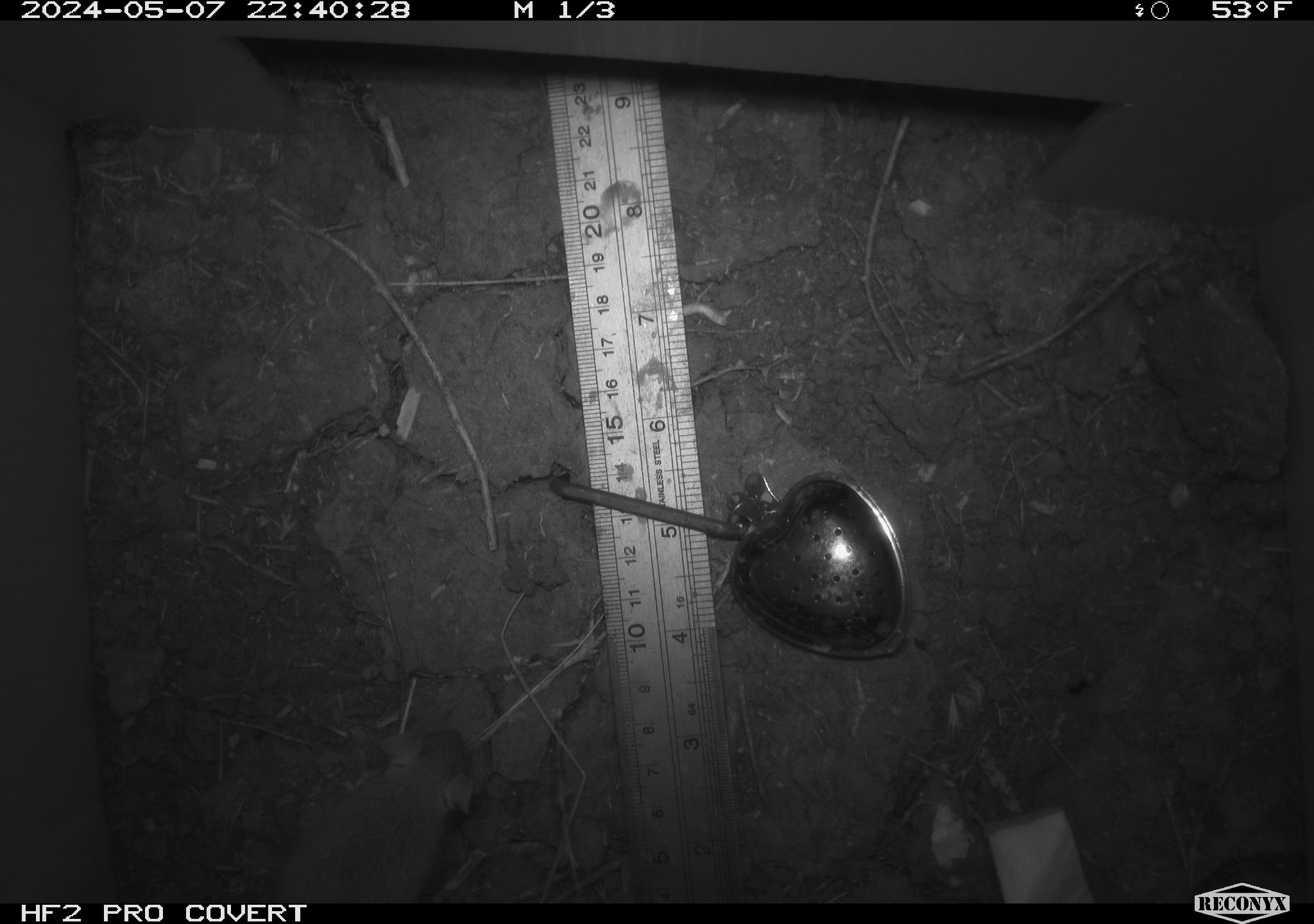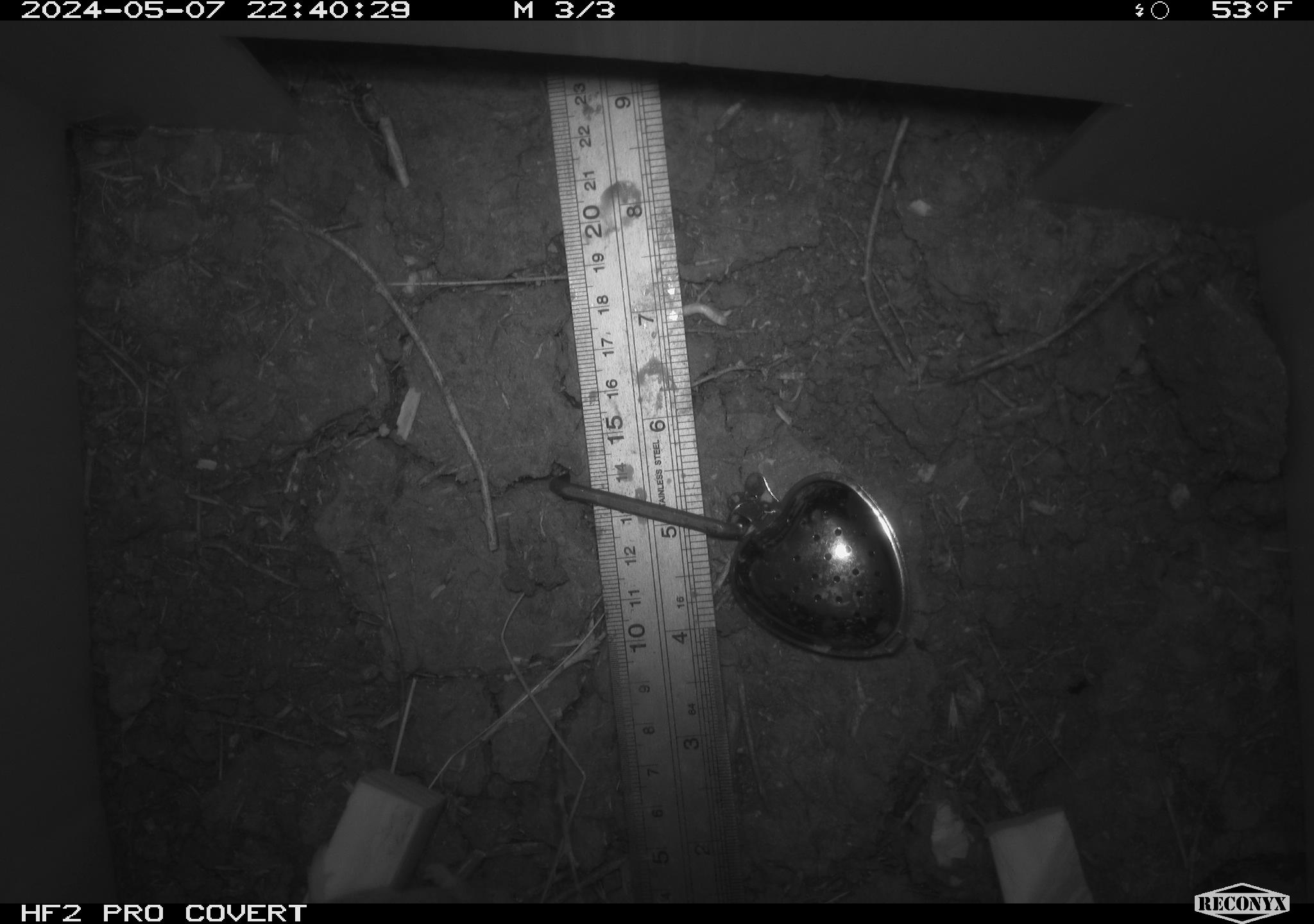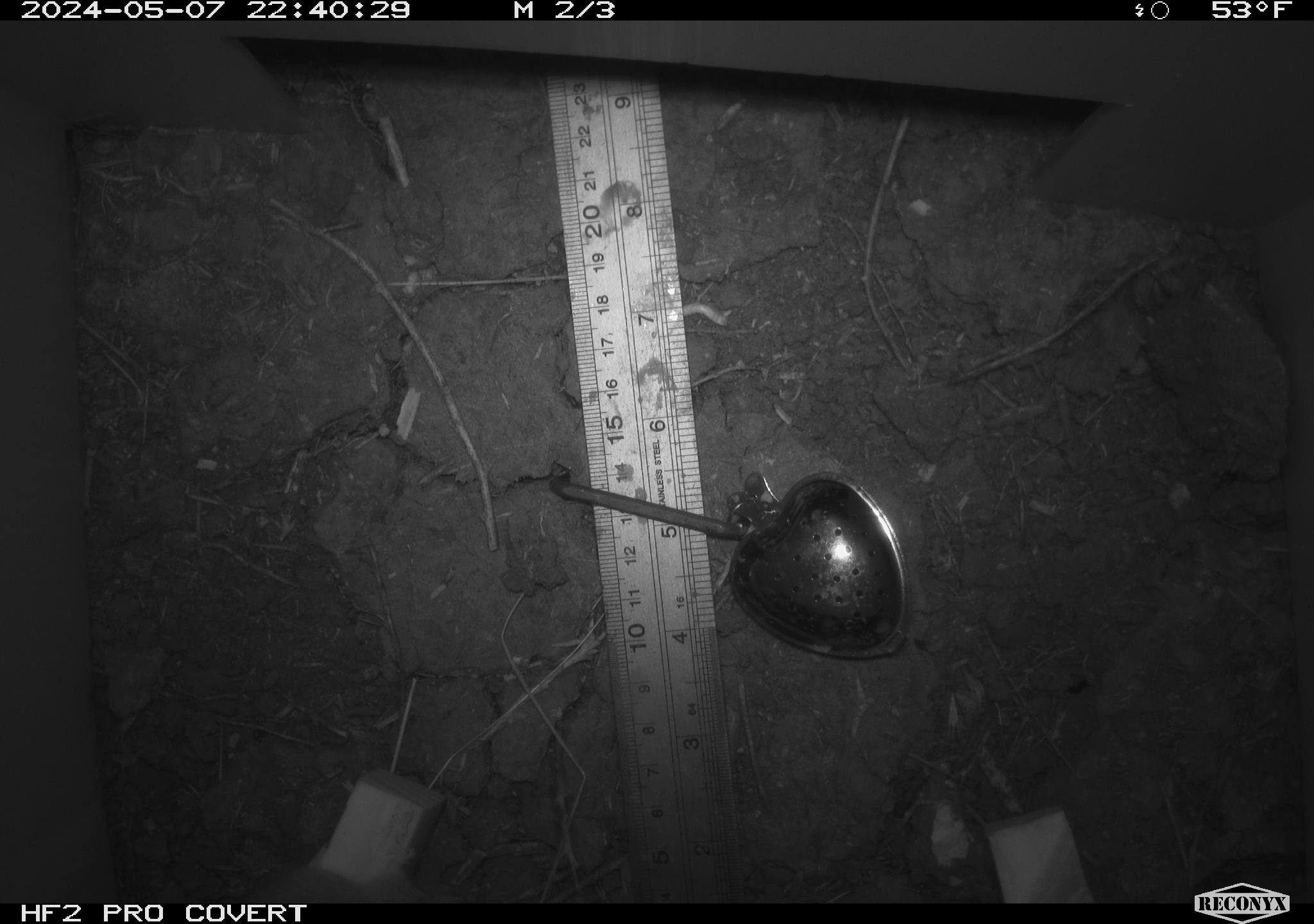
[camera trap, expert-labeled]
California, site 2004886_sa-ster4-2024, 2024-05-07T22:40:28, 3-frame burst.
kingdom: Animalia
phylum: Chordata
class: Mammalia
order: Rodentia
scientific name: Rodentia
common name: mouse species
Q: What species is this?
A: Mouse species (Rodentia).